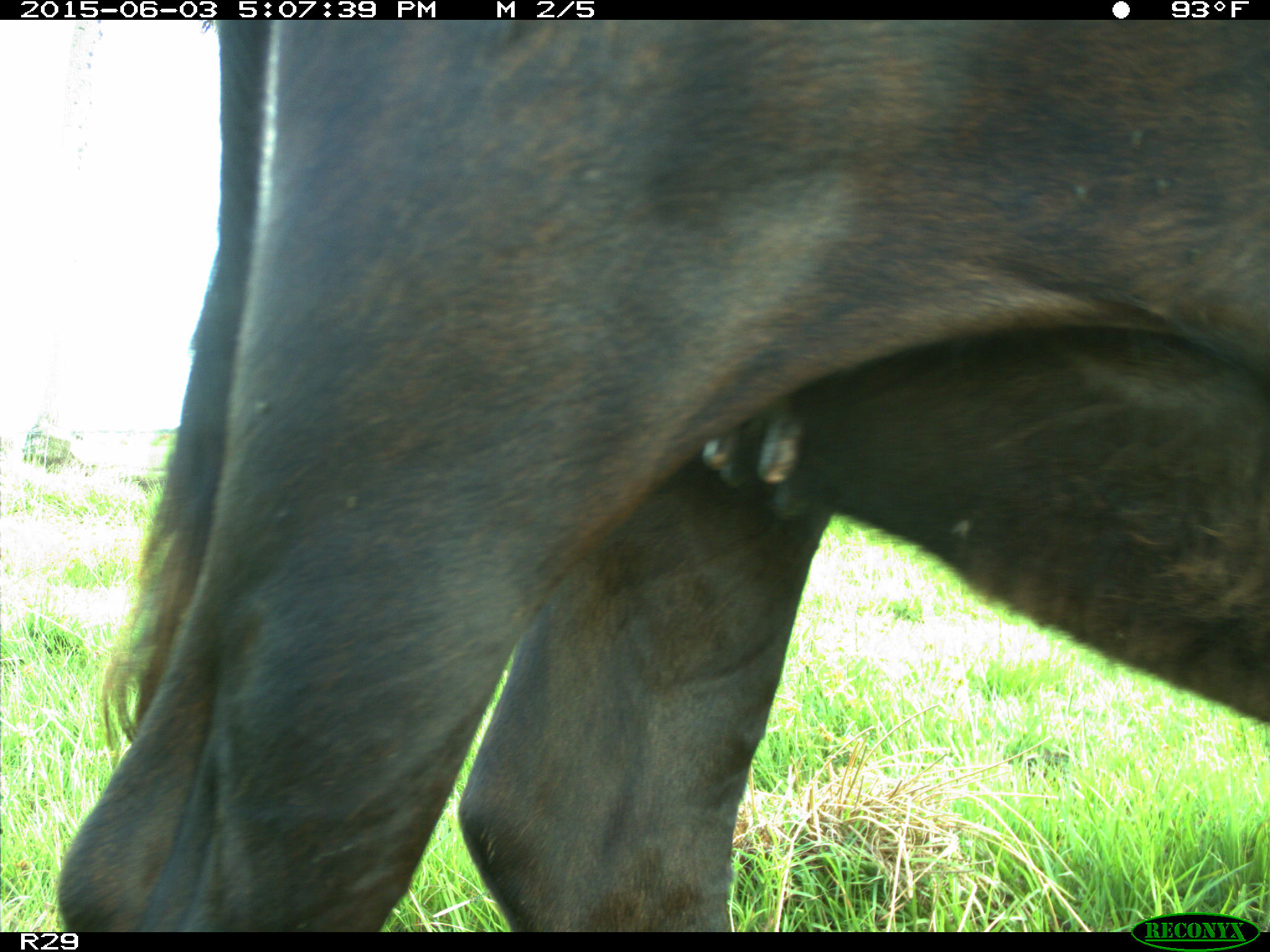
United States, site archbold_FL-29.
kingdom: Animalia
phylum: Chordata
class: Mammalia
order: Artiodactyla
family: Bovidae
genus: Bos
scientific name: Bos taurus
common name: domestic cow